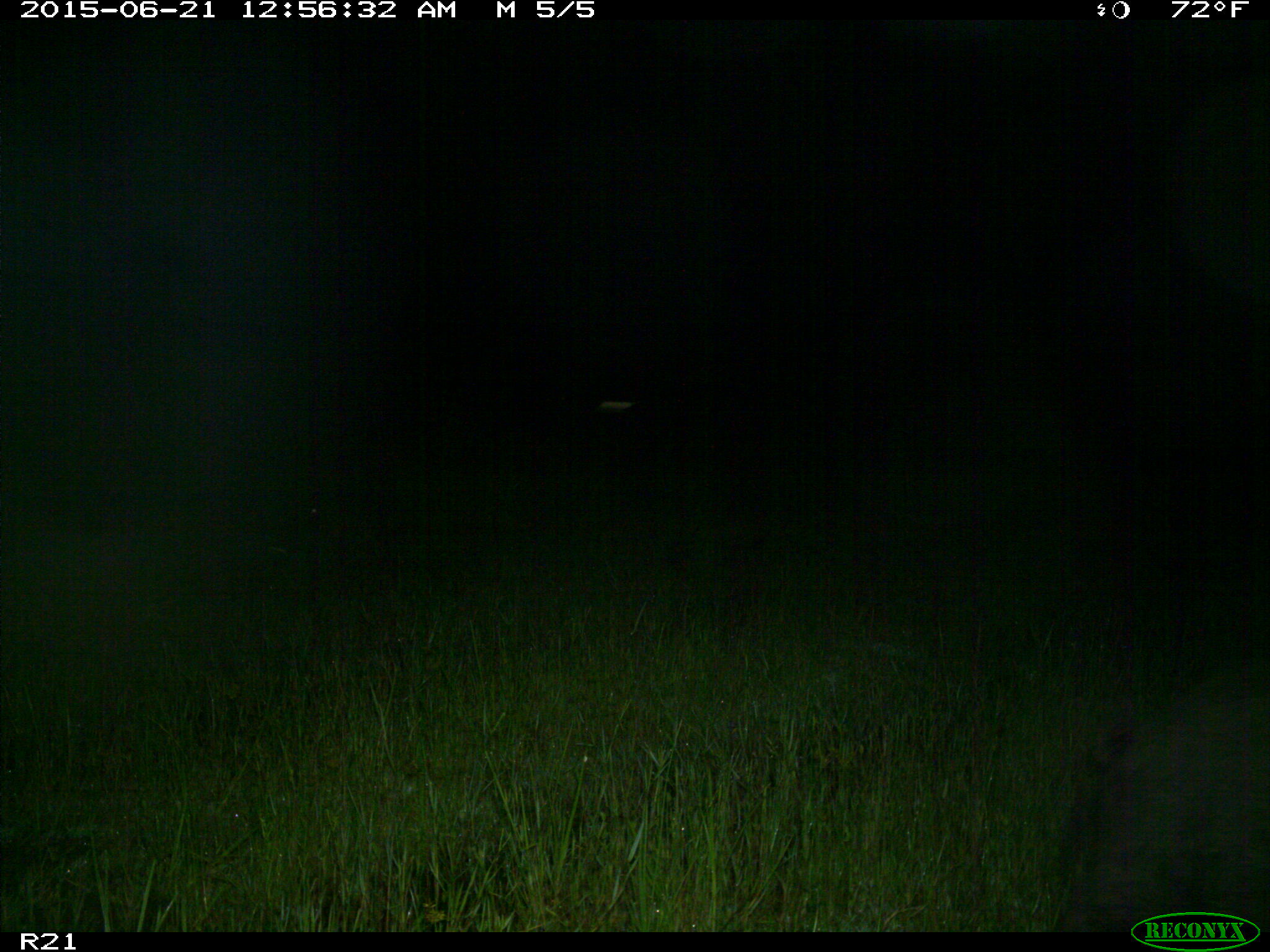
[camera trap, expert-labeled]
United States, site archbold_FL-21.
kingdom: Animalia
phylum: Chordata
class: Mammalia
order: Artiodactyla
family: Suidae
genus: Sus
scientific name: Sus scrofa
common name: wild boar